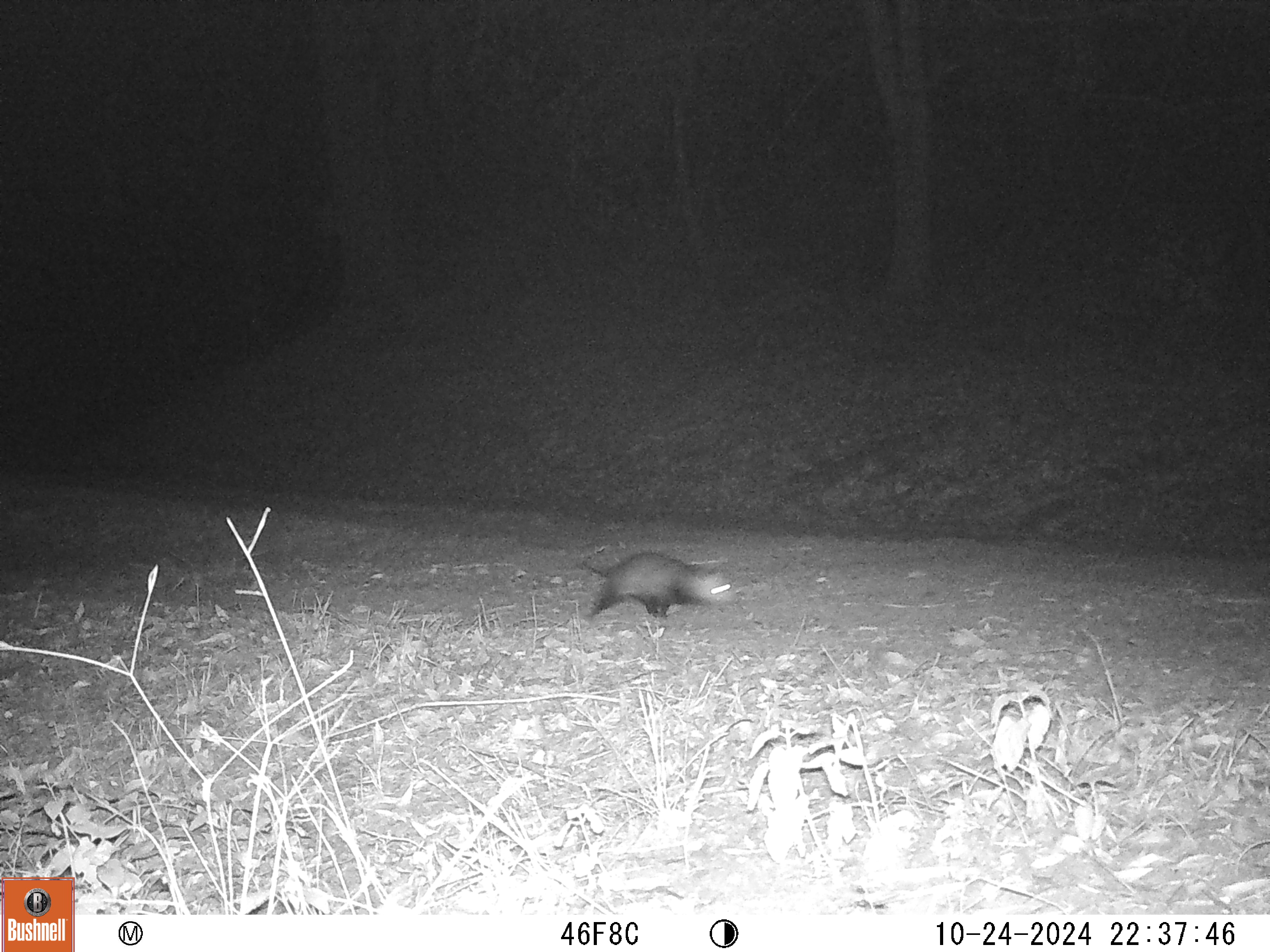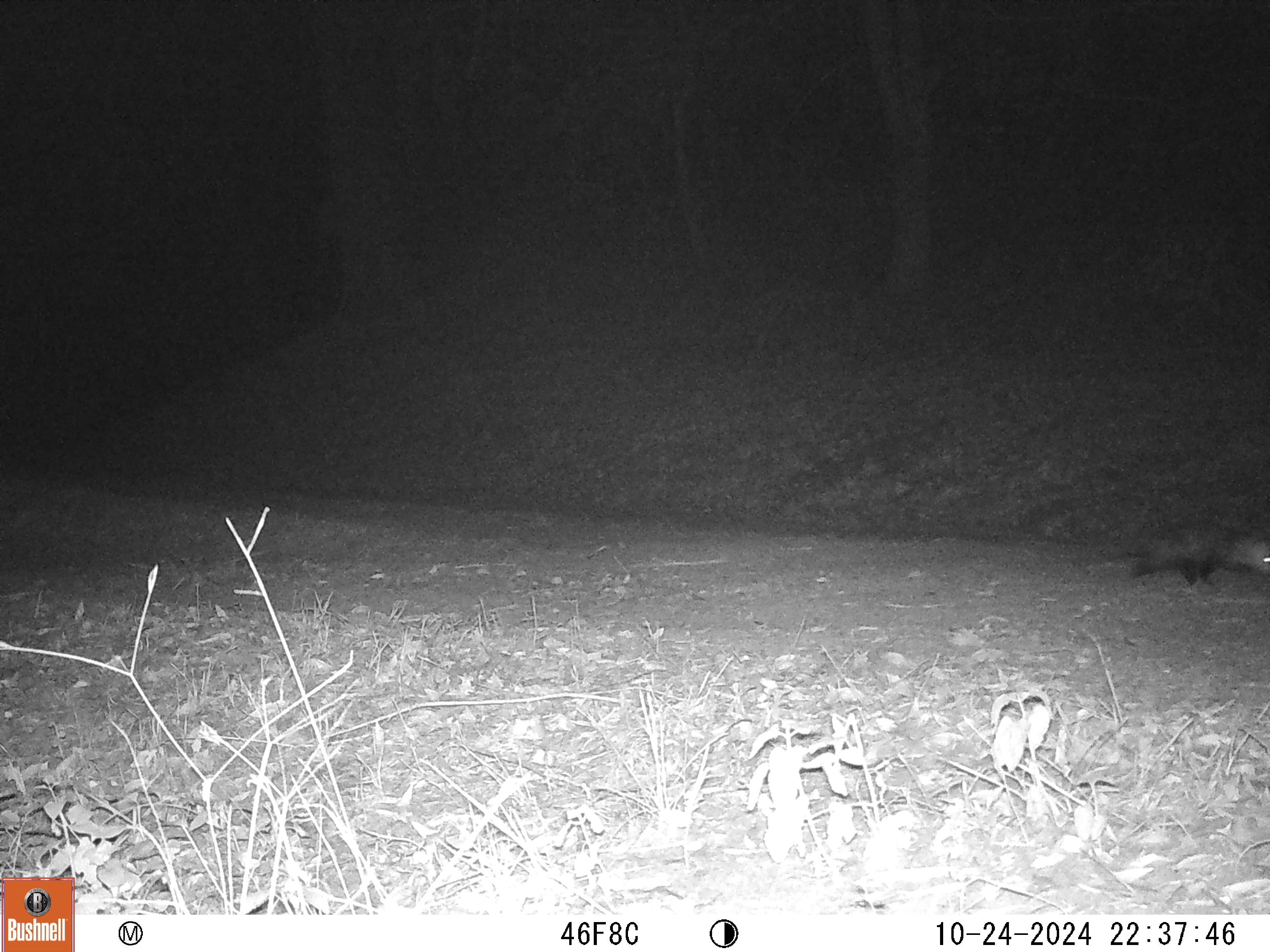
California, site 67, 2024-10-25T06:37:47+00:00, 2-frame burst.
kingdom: Animalia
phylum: Chordata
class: Mammalia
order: Didelphimorphia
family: Didelphidae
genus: Didelphis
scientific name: Didelphis virginiana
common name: virginia opossum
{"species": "virginia opossum (Didelphis virginiana)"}